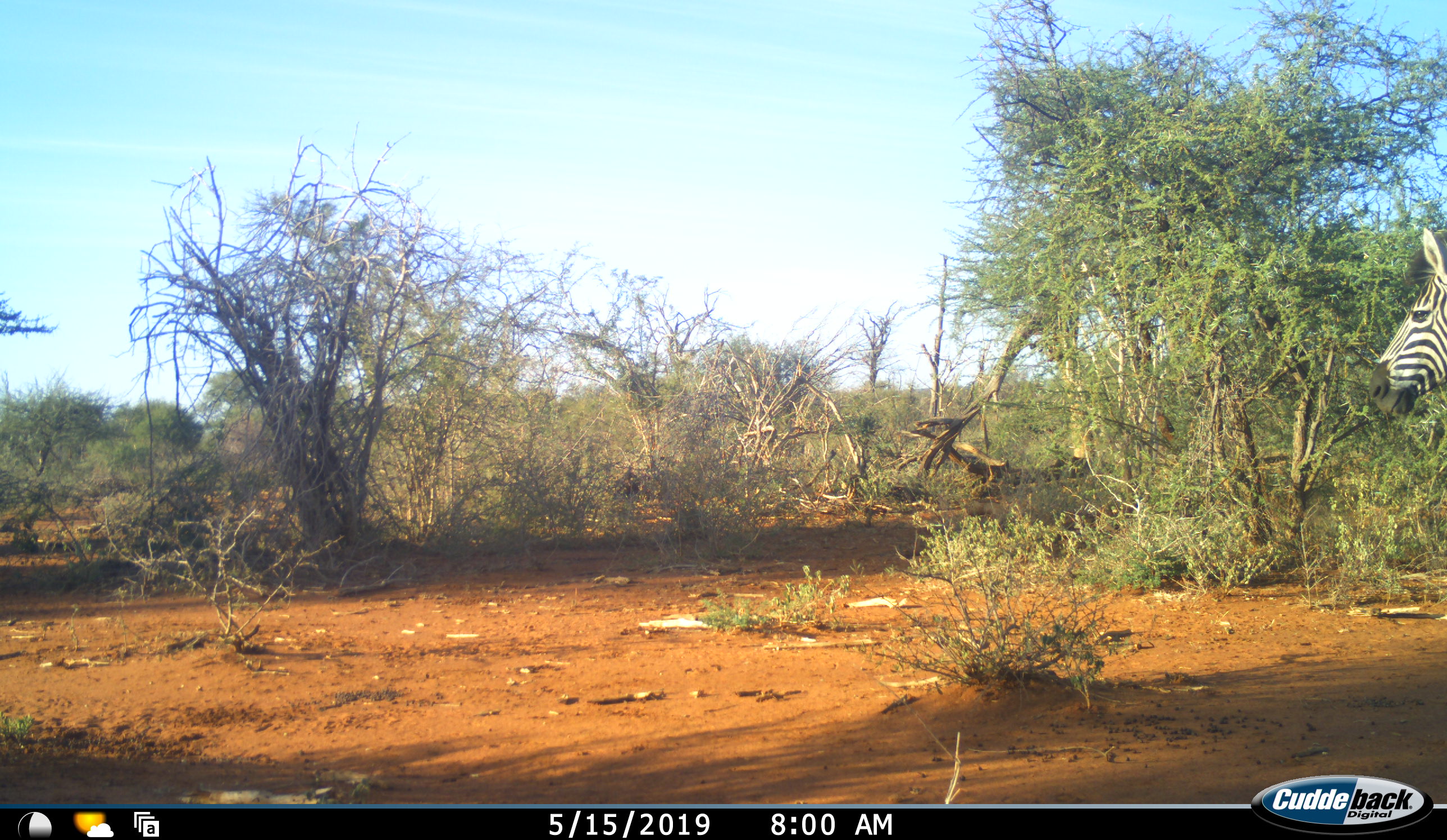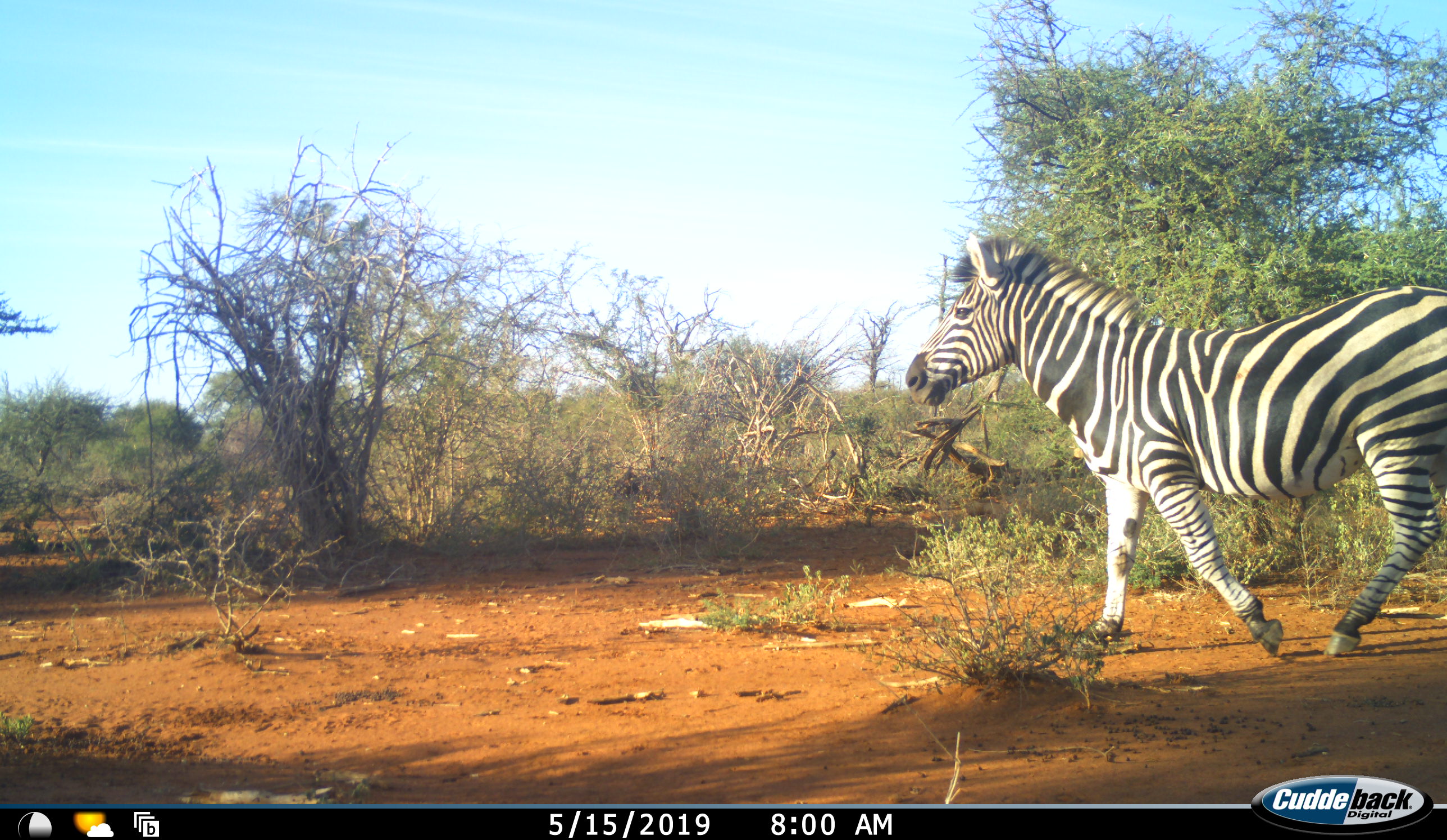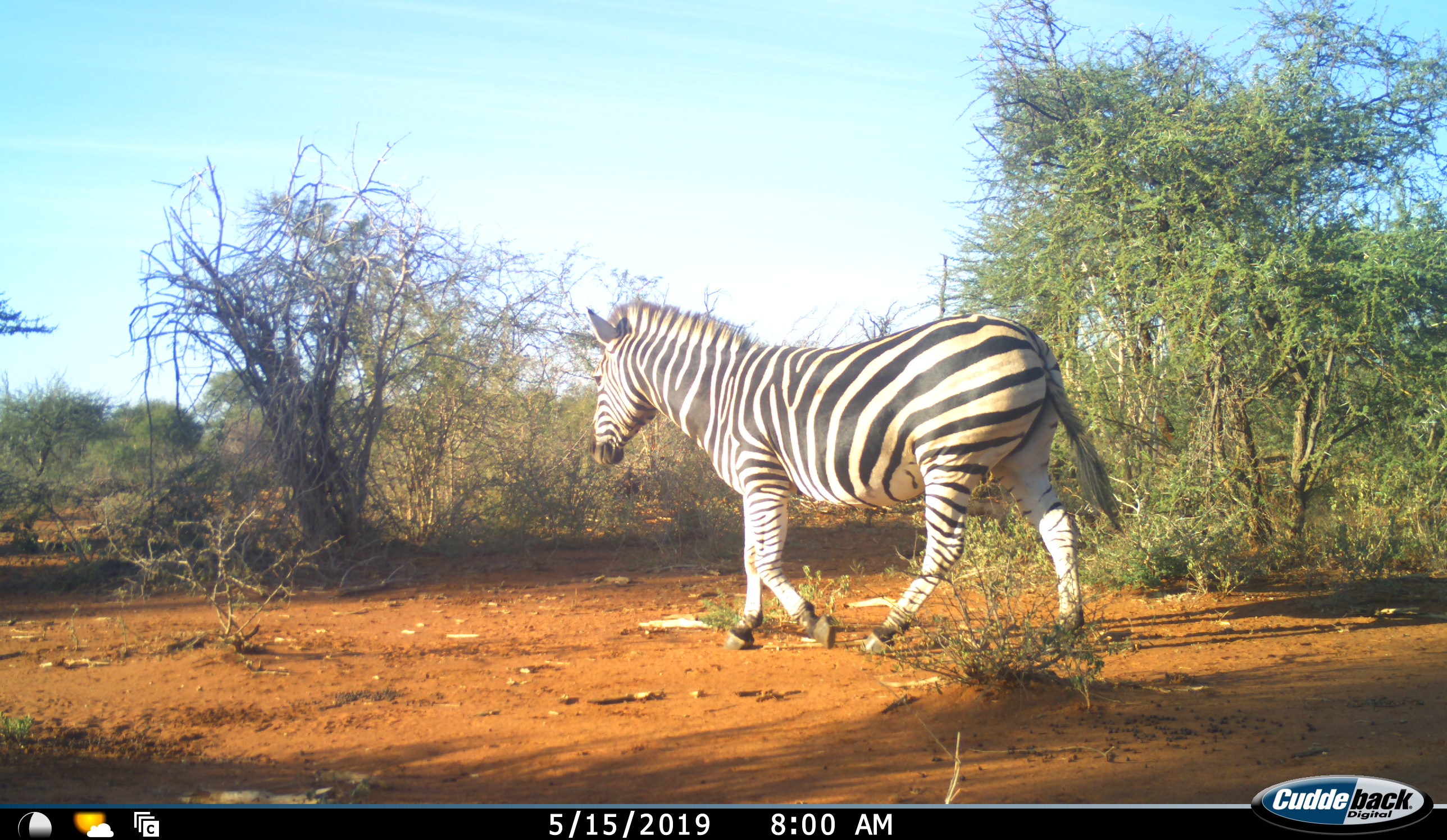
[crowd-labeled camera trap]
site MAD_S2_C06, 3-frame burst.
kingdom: Animalia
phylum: Chordata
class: Mammalia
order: Perissodactyla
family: Equidae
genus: Equus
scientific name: Equus quagga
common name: plains zebra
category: zebraplains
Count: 1.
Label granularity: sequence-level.